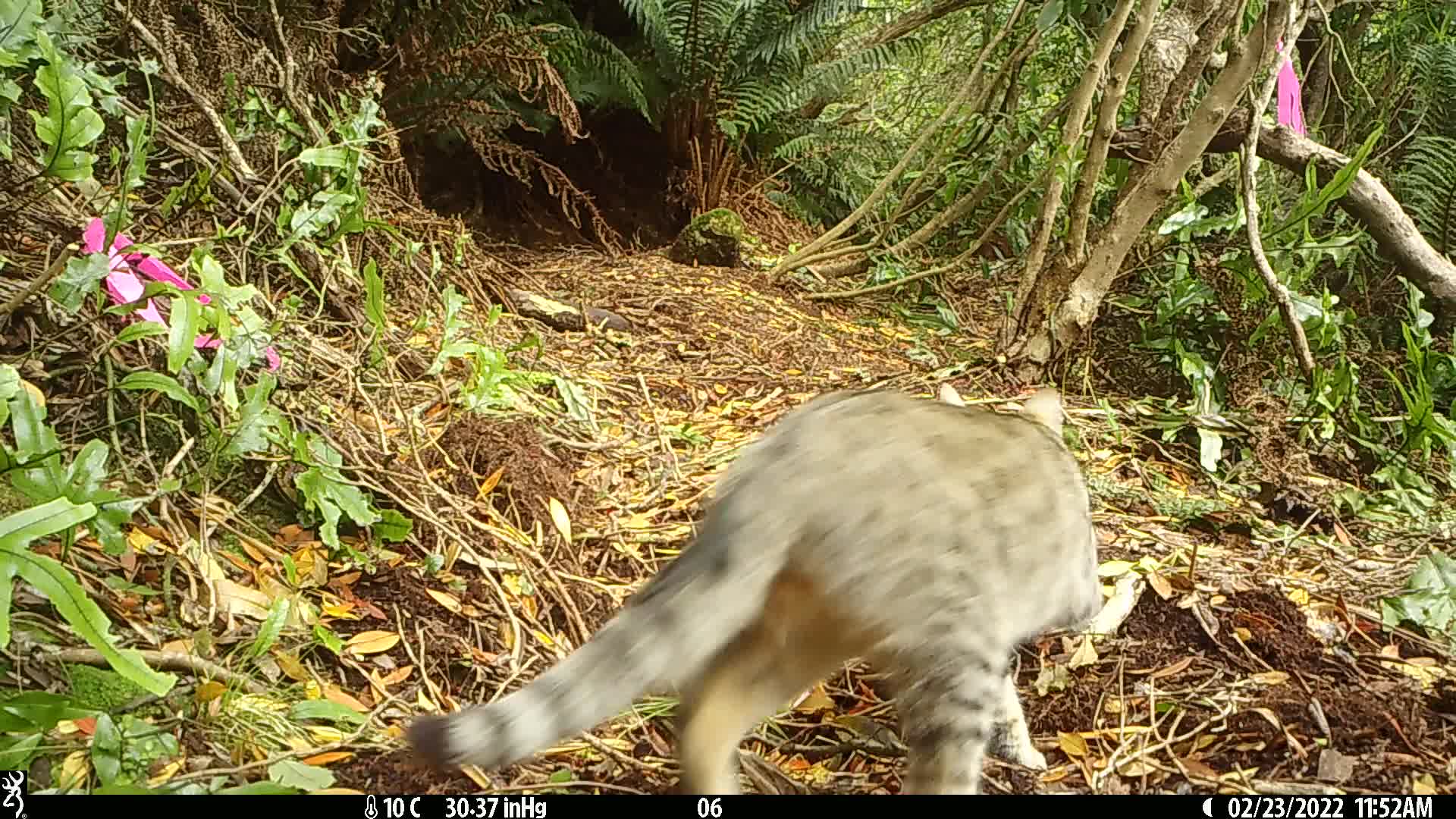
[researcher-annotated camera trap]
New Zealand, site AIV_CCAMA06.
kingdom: Animalia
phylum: Chordata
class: Mammalia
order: Carnivora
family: Felidae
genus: Felis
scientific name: Felis catus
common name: domestic cat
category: cat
Cat (domestic cat) (Felis catus).